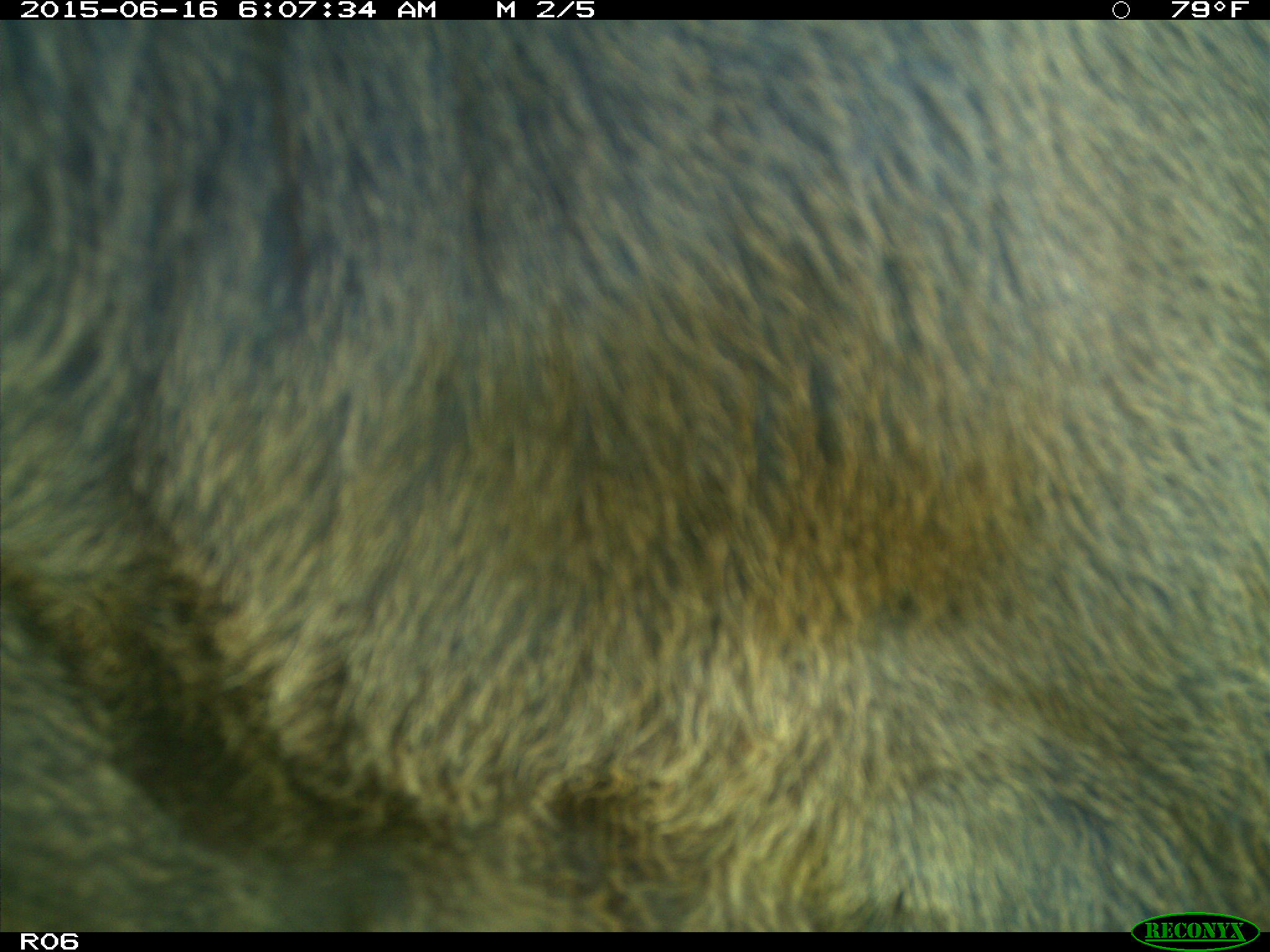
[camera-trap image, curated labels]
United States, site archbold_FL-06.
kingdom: Animalia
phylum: Chordata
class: Mammalia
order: Artiodactyla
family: Bovidae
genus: Bos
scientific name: Bos taurus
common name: domestic cow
Bos taurus (domestic cow).